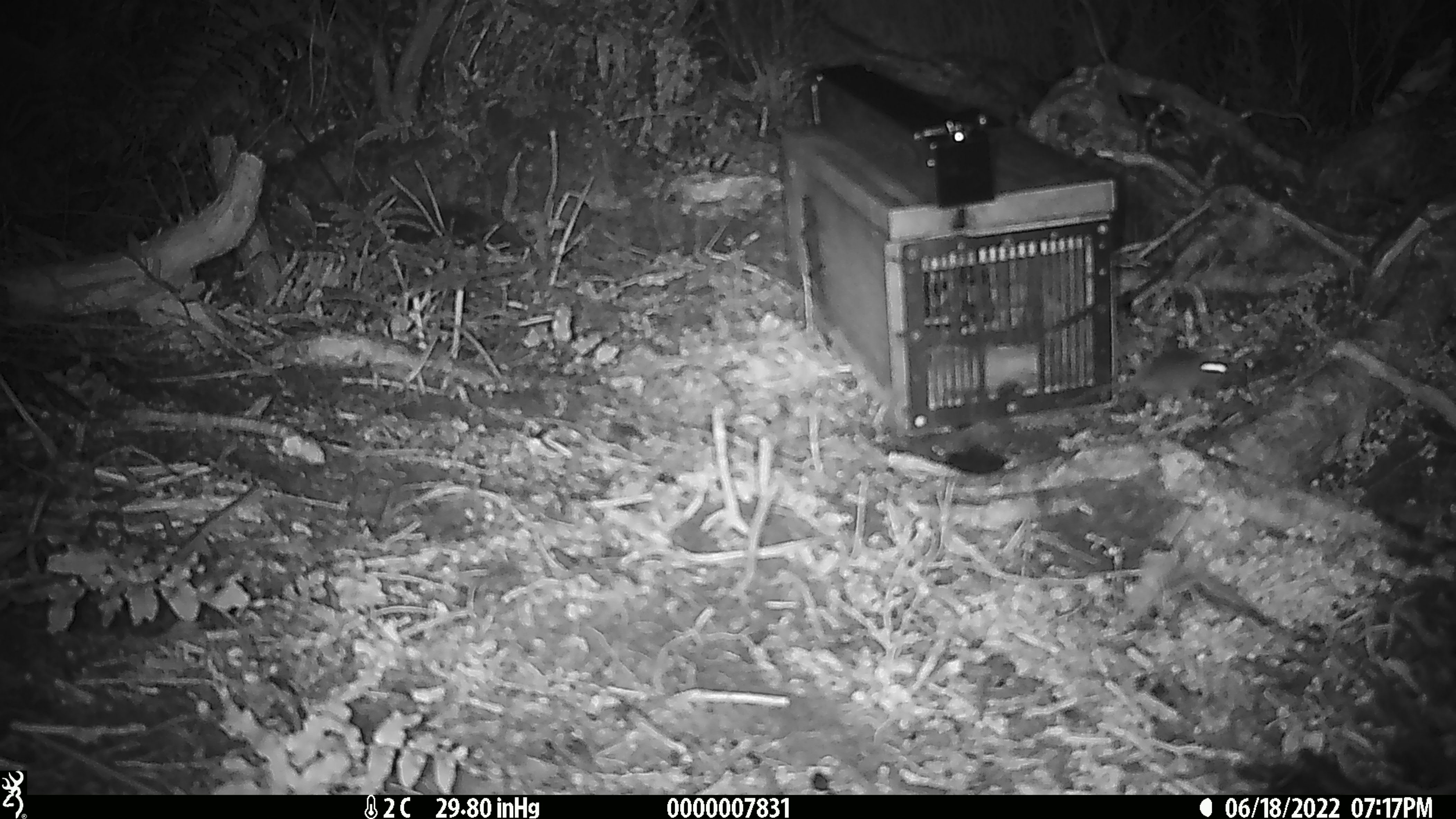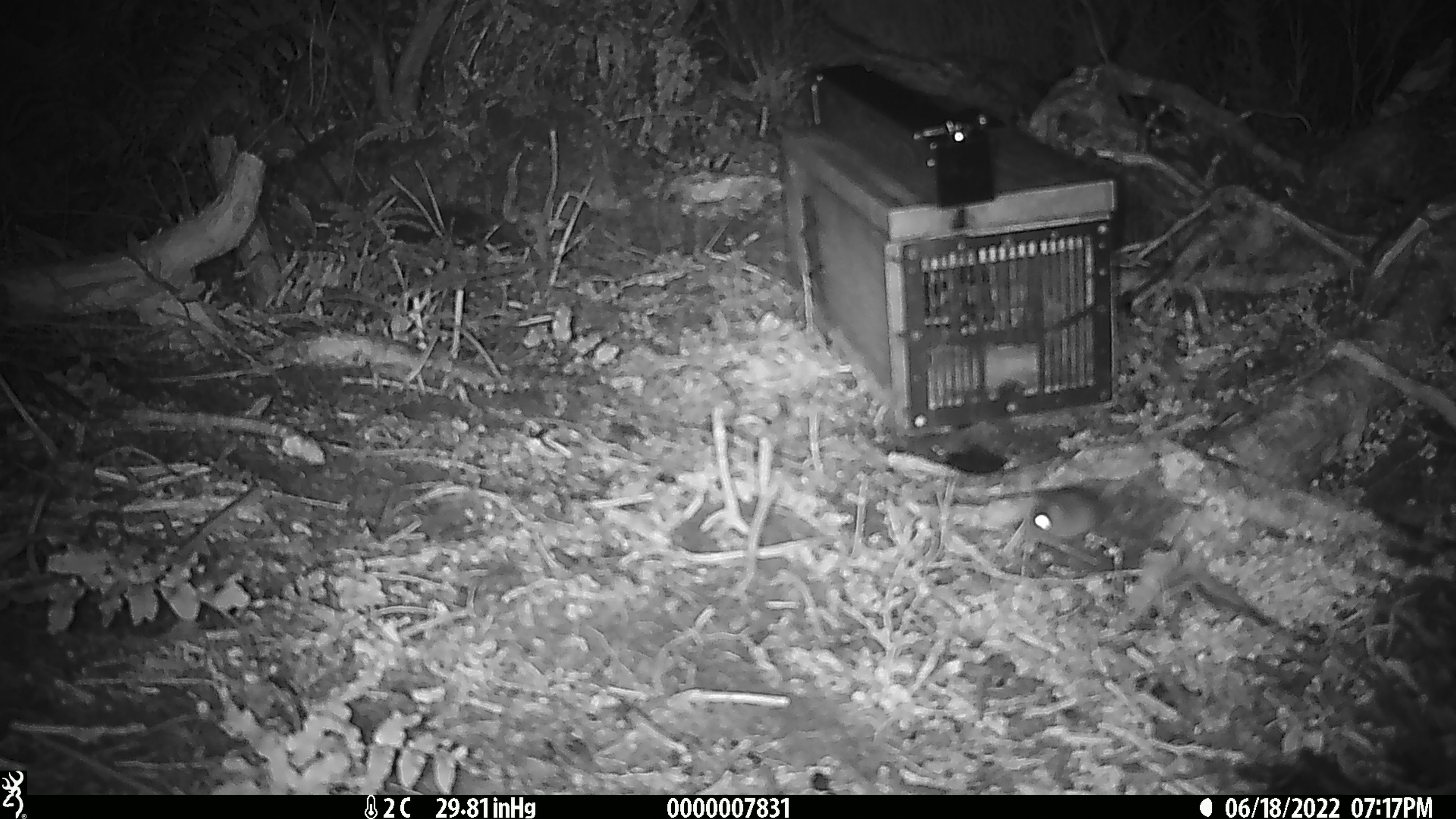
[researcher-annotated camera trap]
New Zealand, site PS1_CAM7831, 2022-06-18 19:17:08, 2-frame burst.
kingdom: Animalia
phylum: Chordata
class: Mammalia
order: Rodentia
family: Muridae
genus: Mus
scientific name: Mus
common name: mouse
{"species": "mouse (Mus)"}